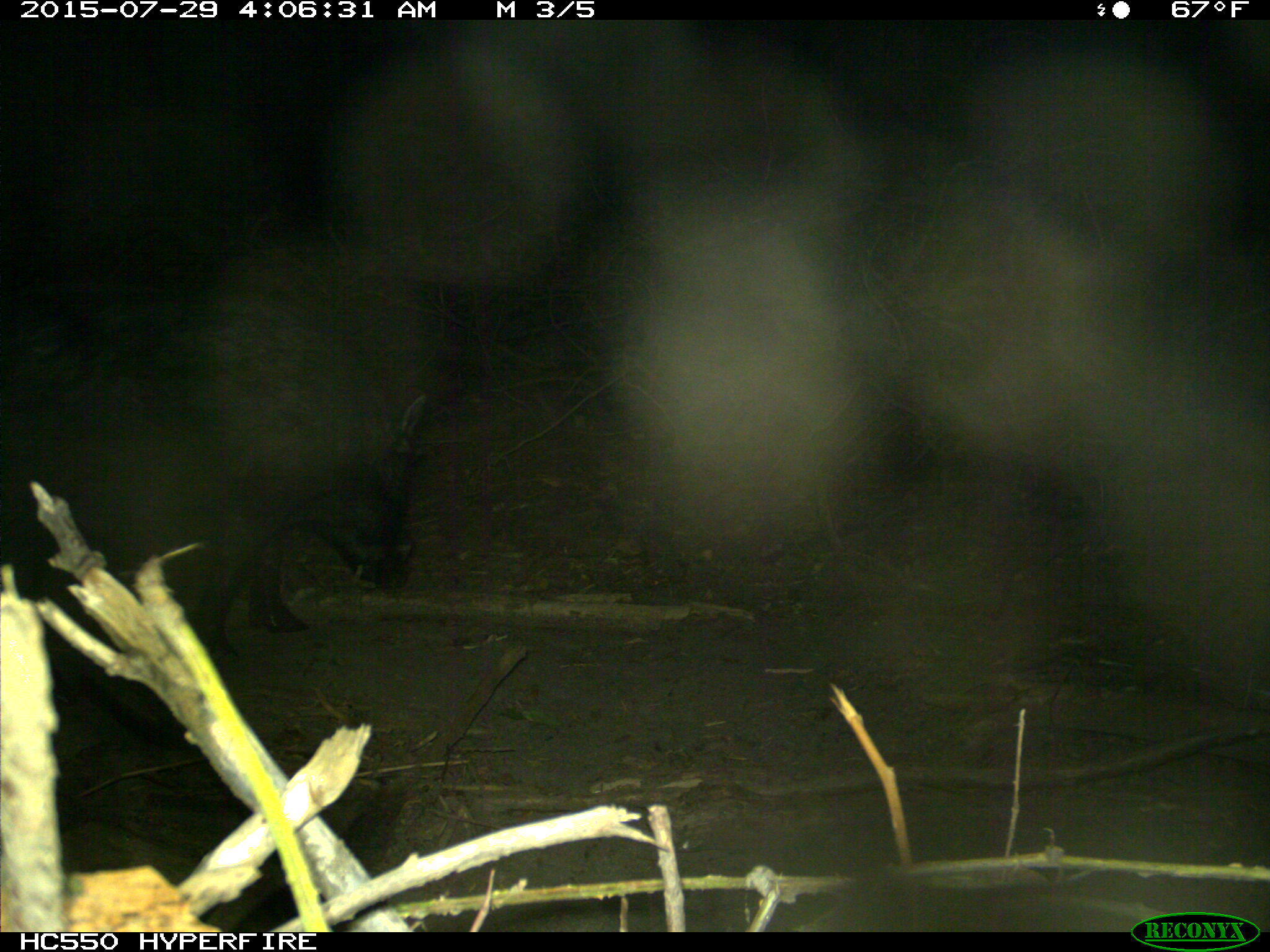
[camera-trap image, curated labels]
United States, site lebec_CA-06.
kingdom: Animalia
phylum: Chordata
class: Mammalia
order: Artiodactyla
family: Suidae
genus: Sus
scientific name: Sus scrofa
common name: wild boar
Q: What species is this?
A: Sus scrofa (wild boar).